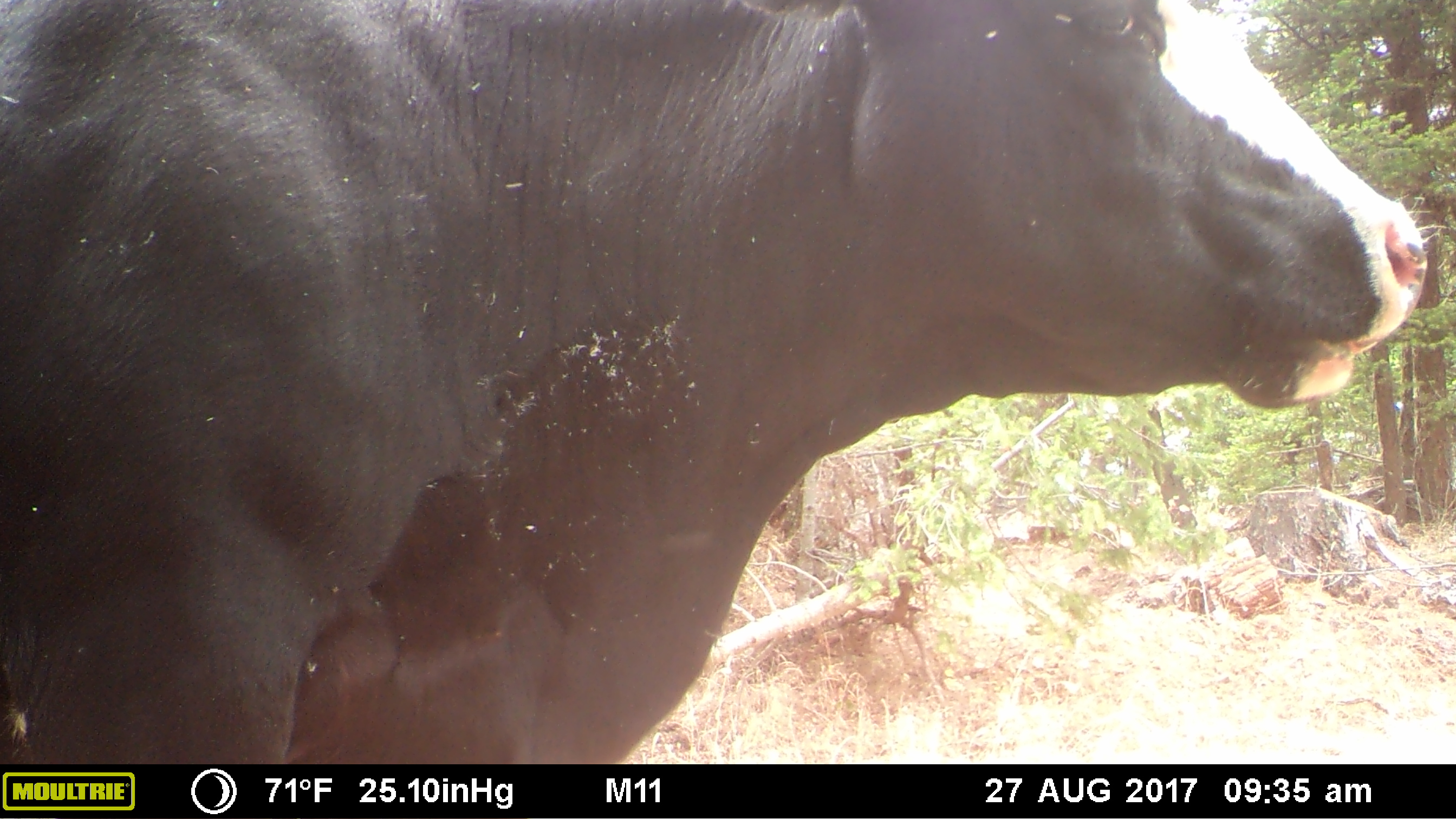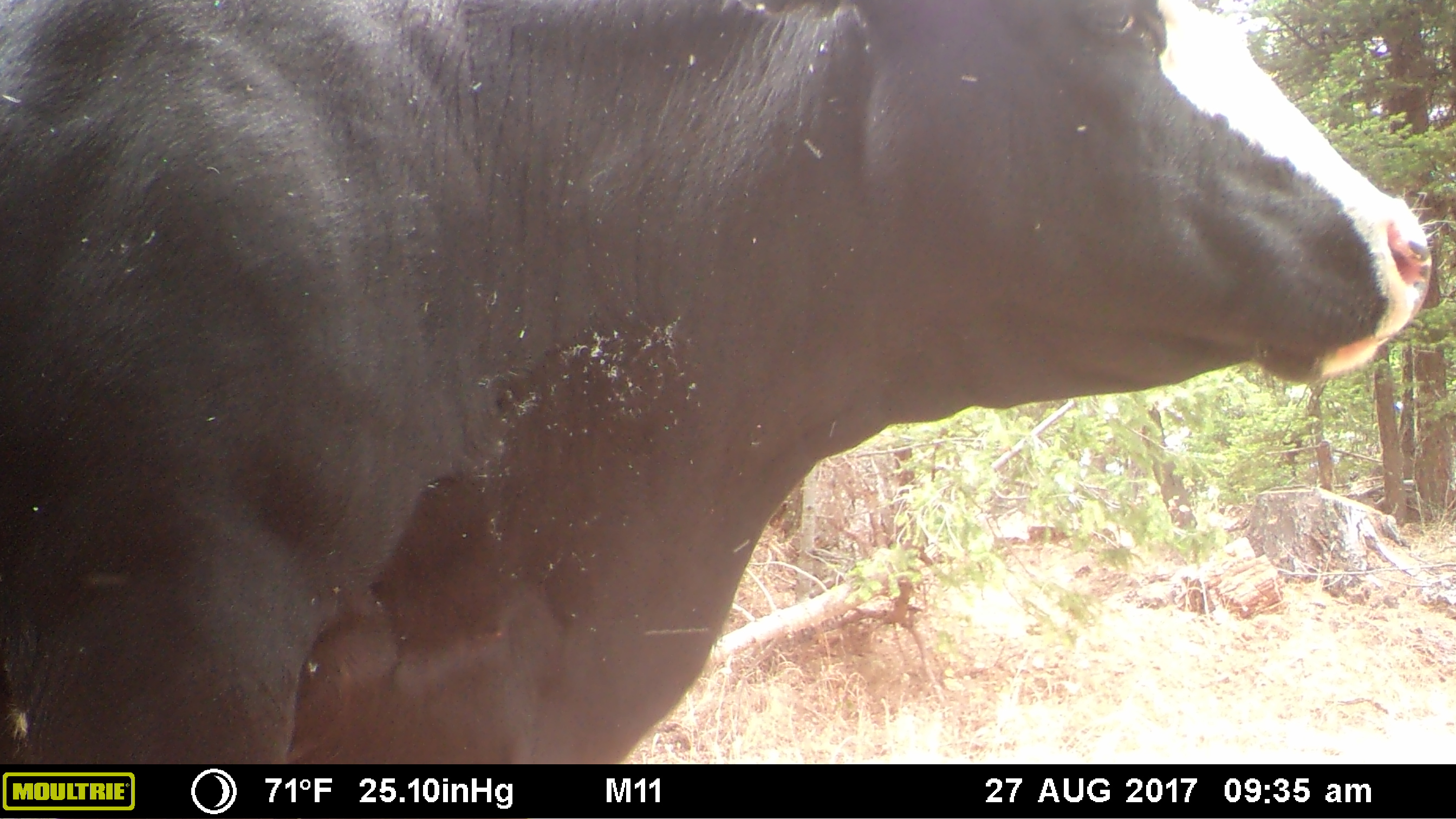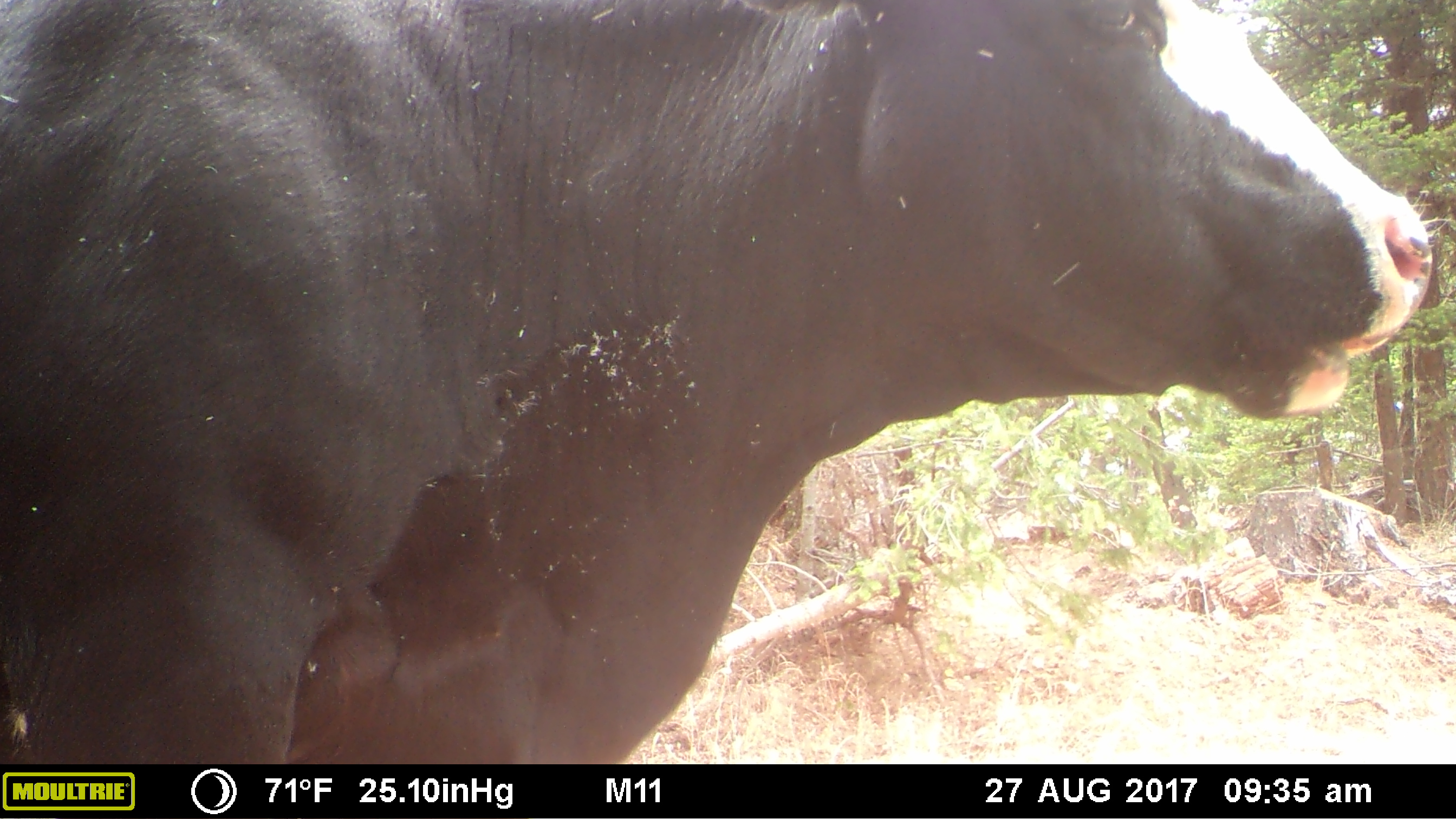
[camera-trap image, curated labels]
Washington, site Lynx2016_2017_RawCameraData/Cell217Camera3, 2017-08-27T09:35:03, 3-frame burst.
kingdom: Animalia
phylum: Chordata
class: Mammalia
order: Artiodactyla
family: Bovidae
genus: Bos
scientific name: Bos taurus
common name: domestic cattle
Domestic cattle (Bos taurus). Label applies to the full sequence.